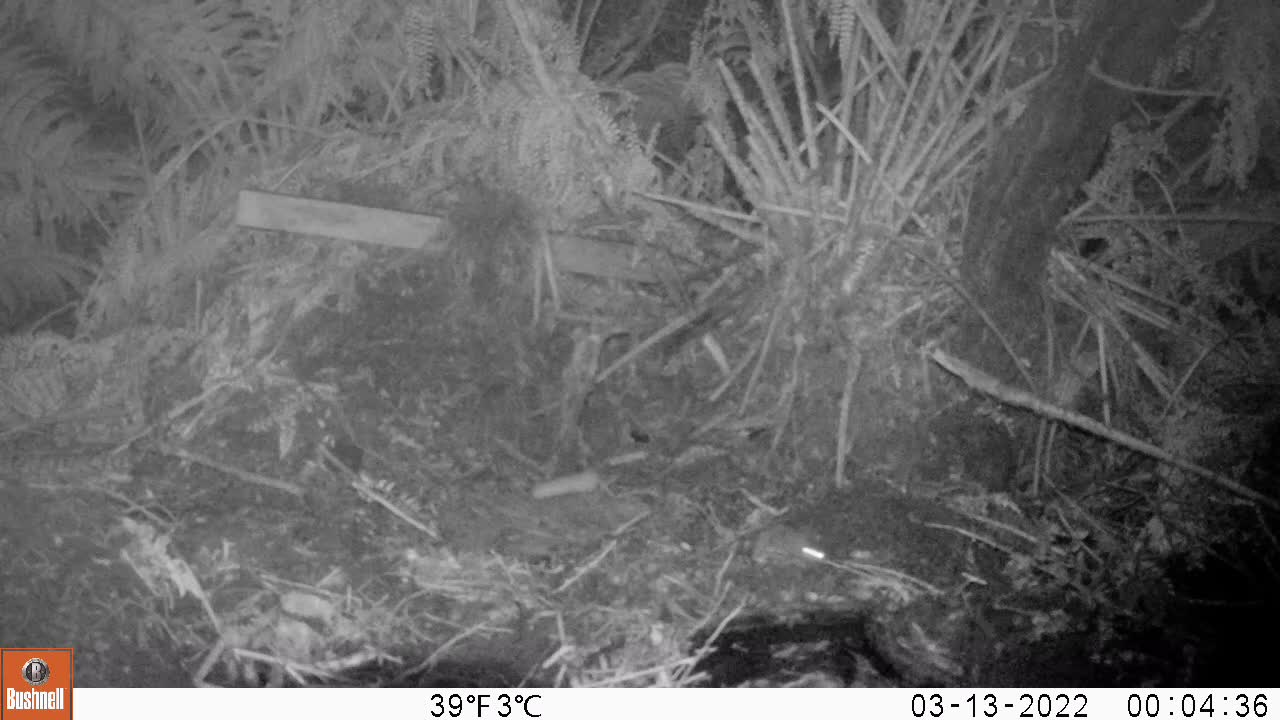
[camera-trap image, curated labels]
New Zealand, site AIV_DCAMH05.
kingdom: Animalia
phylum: Chordata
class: Mammalia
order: Rodentia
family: Muridae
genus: Mus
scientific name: Mus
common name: mouse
Mouse (Mus).